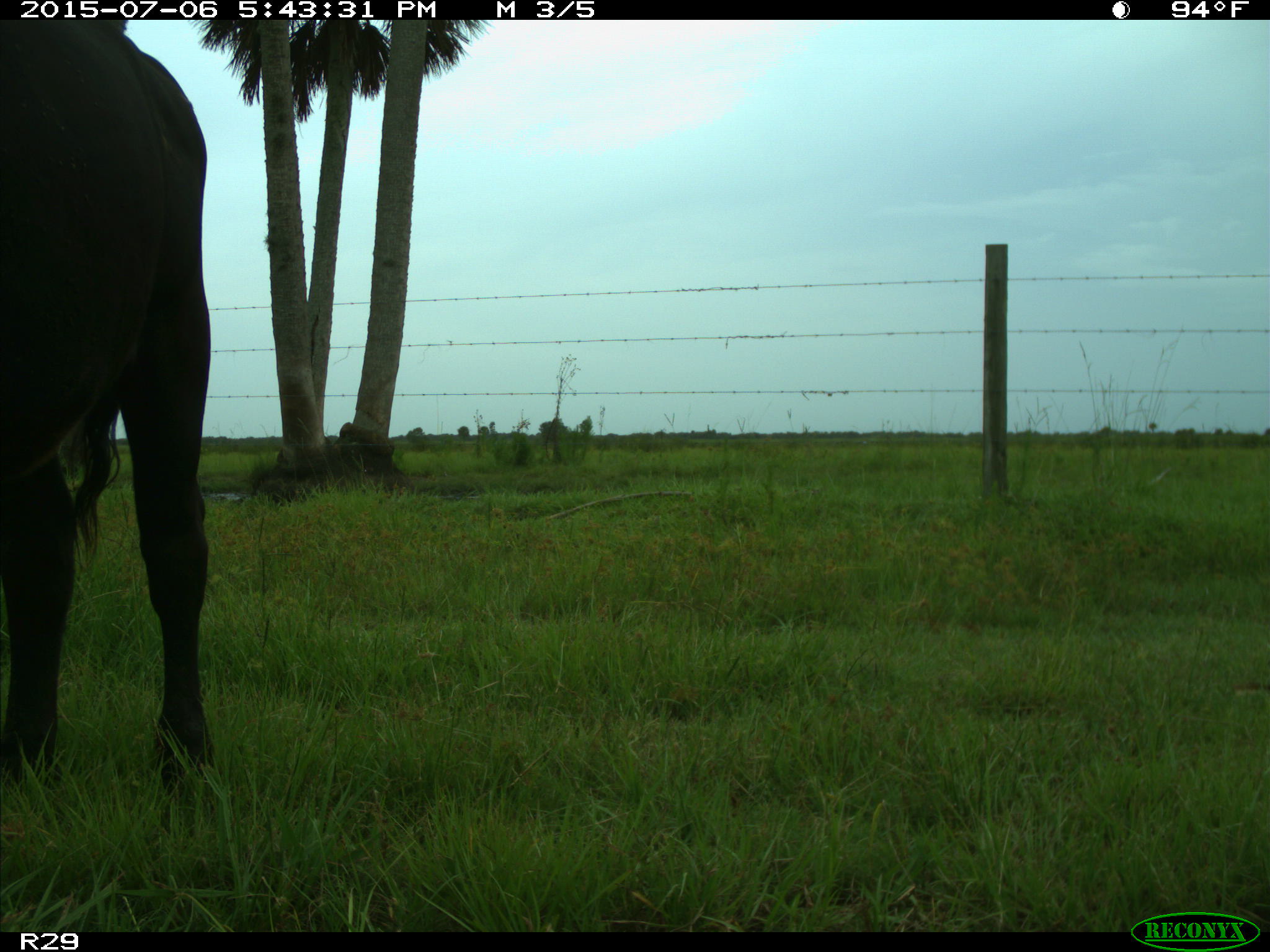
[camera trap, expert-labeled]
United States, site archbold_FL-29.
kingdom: Animalia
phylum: Chordata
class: Mammalia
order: Artiodactyla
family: Bovidae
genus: Bos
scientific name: Bos taurus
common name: domestic cow